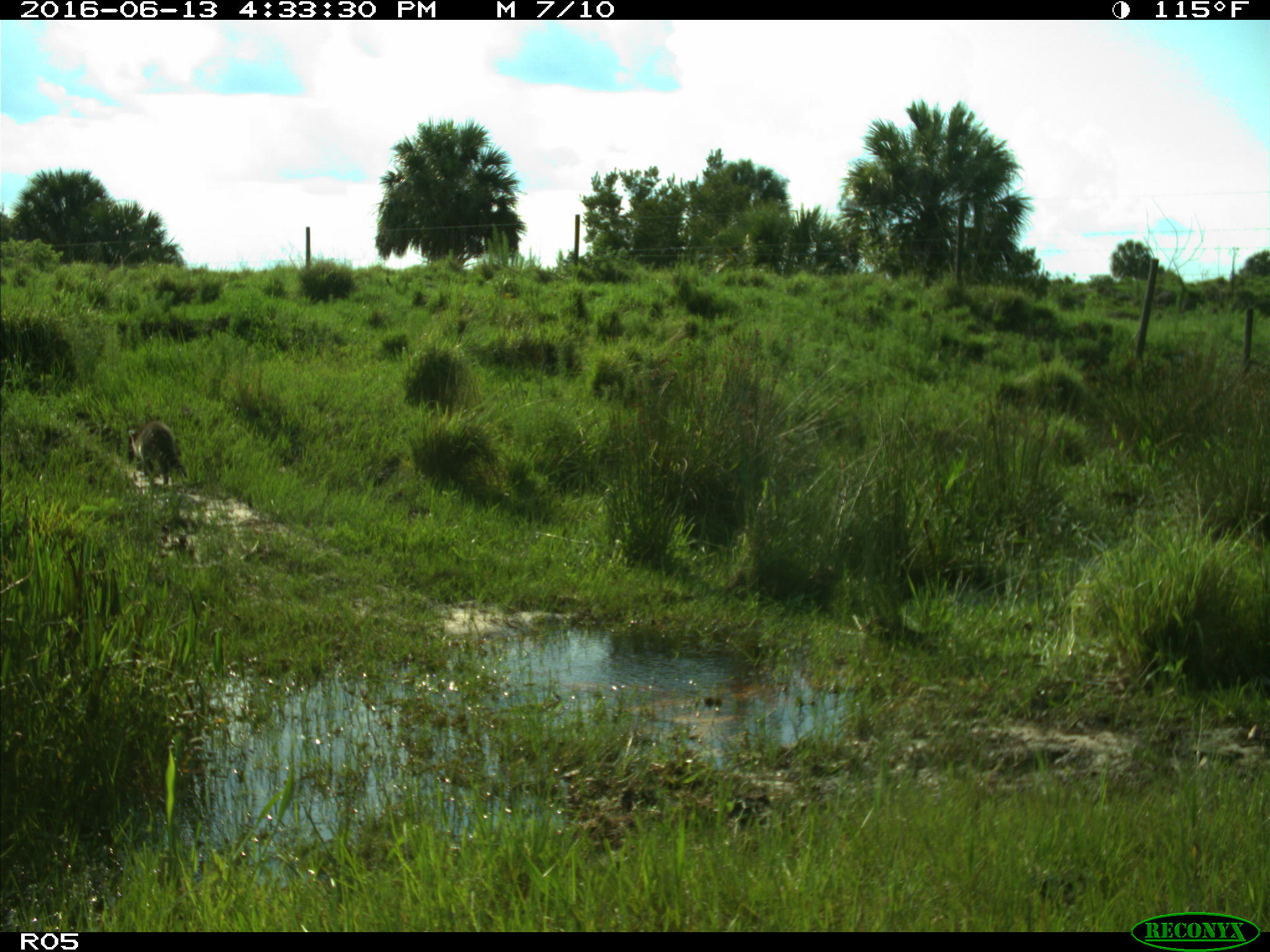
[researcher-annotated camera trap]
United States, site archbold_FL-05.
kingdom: Animalia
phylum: Chordata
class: Mammalia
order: Carnivora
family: Procyonidae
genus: Procyon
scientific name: Procyon lotor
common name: common raccoon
Procyon lotor (common raccoon).